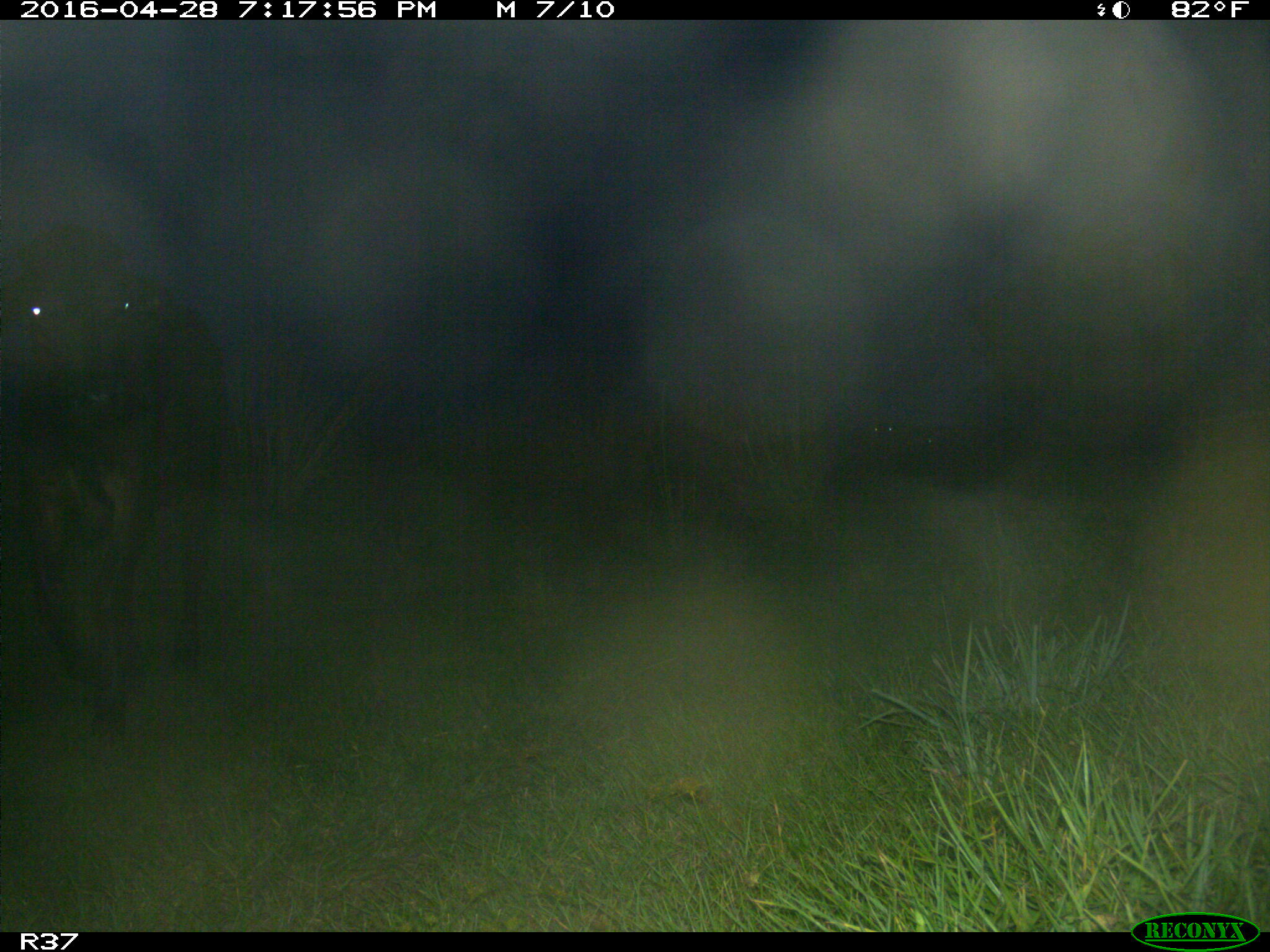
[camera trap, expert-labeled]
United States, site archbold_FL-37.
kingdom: Animalia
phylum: Chordata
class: Mammalia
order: Artiodactyla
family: Bovidae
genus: Bos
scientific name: Bos taurus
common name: domestic cow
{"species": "Bos taurus (domestic cow)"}